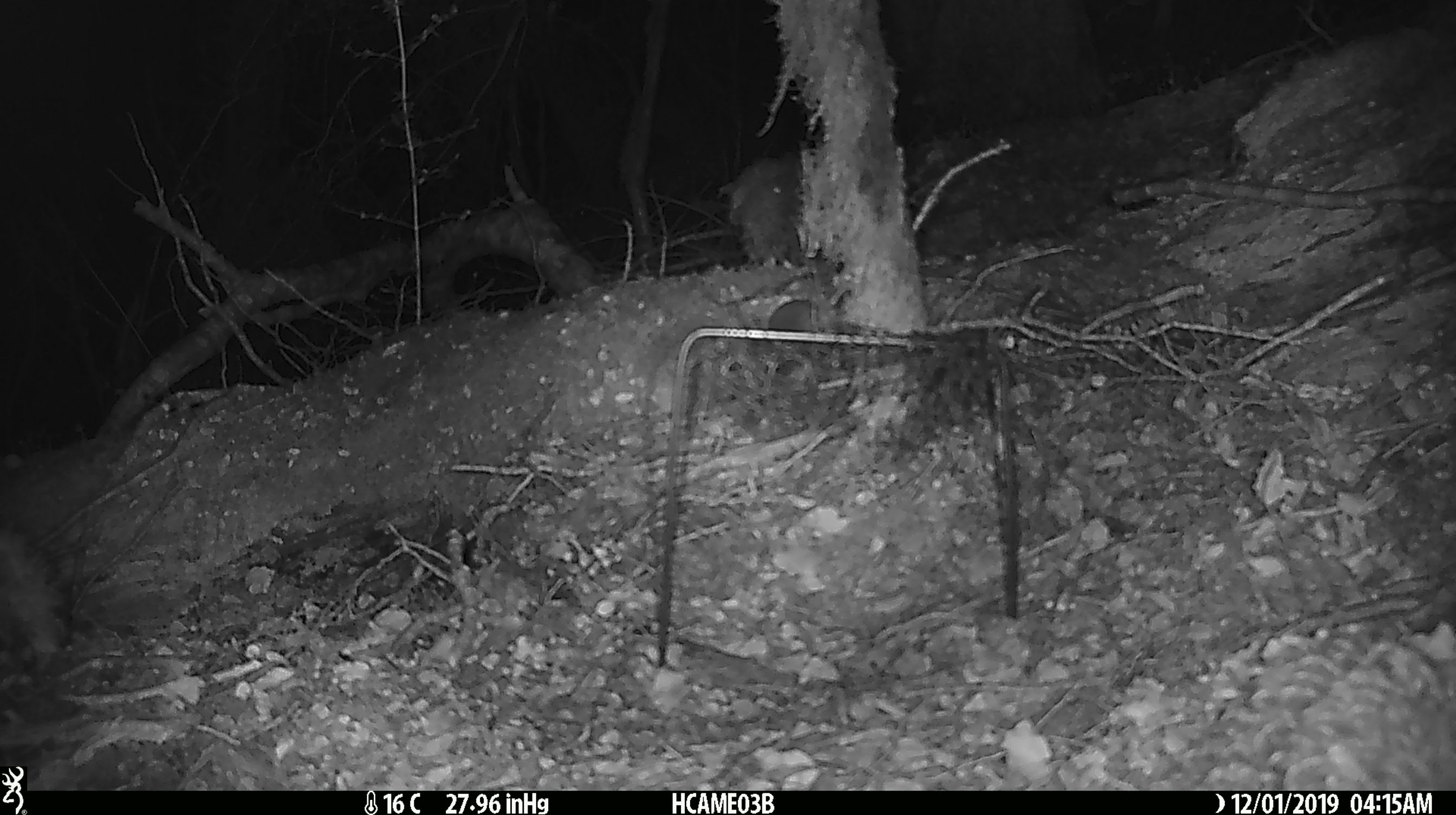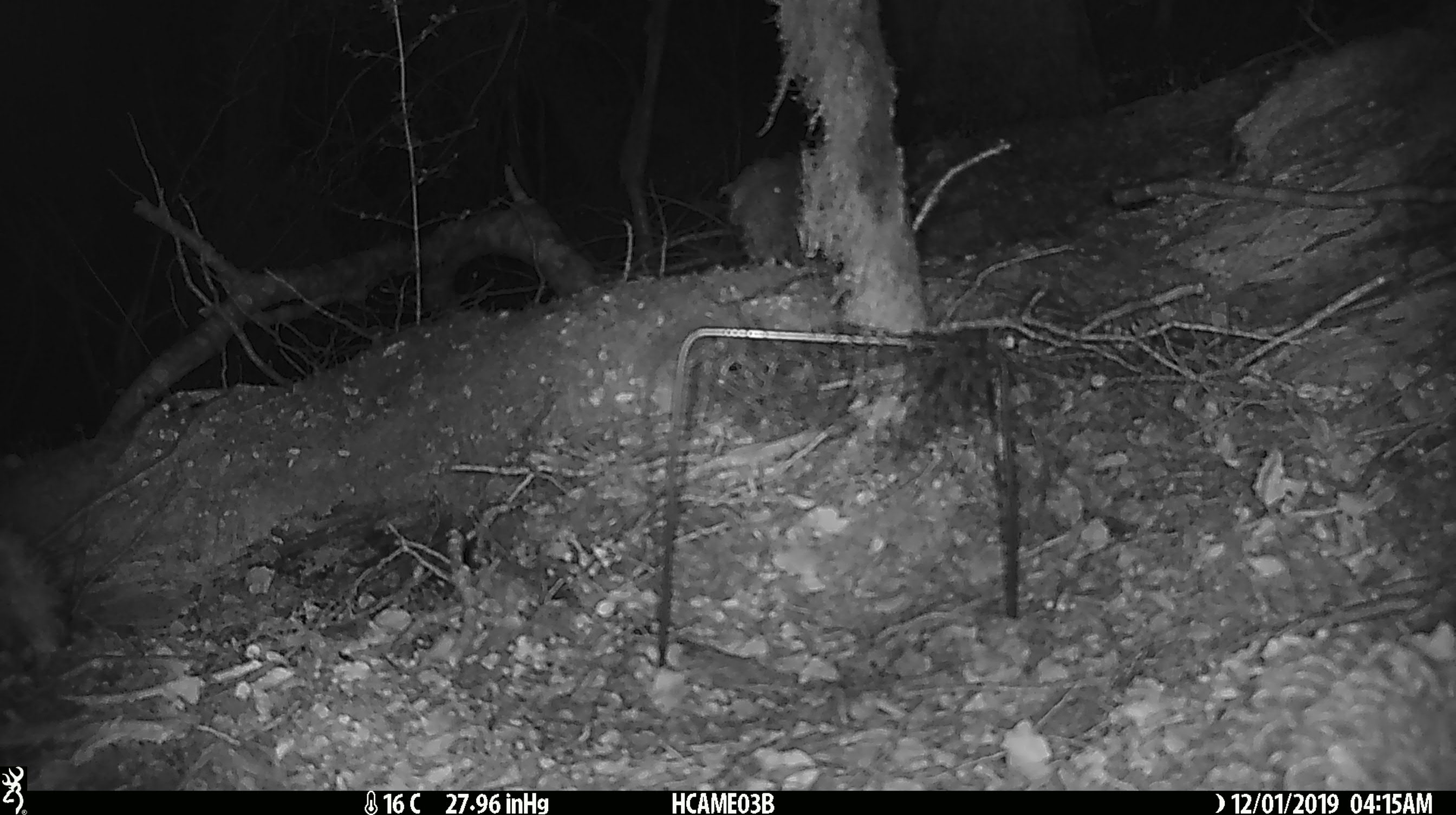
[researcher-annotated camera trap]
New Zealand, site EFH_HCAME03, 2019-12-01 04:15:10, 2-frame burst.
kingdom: Animalia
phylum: Chordata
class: Mammalia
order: Rodentia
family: Muridae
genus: Mus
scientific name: Mus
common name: mouse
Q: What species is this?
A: Mouse (Mus).